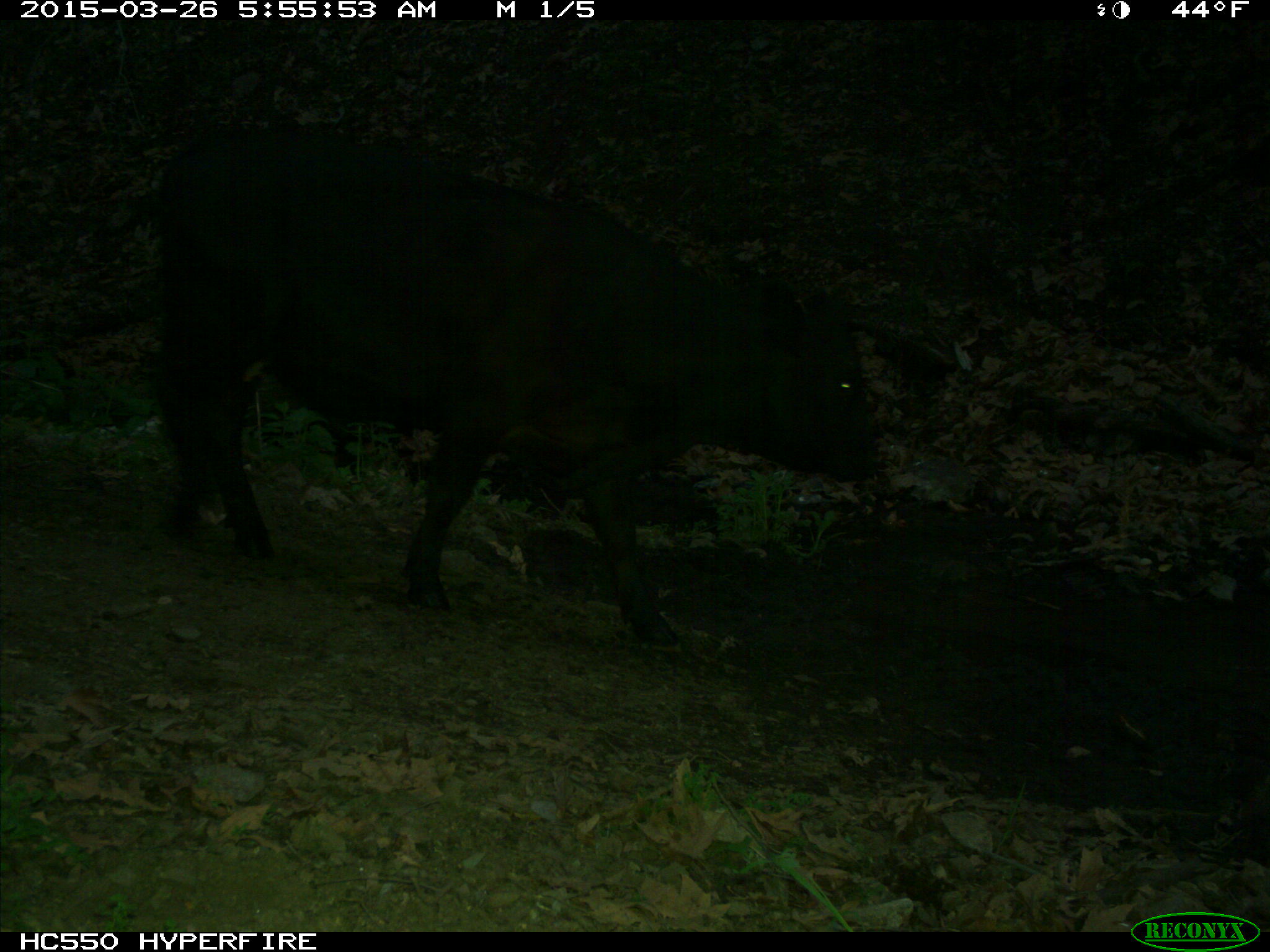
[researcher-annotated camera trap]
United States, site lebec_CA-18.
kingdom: Animalia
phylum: Chordata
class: Mammalia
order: Artiodactyla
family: Bovidae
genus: Bos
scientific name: Bos taurus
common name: domestic cow